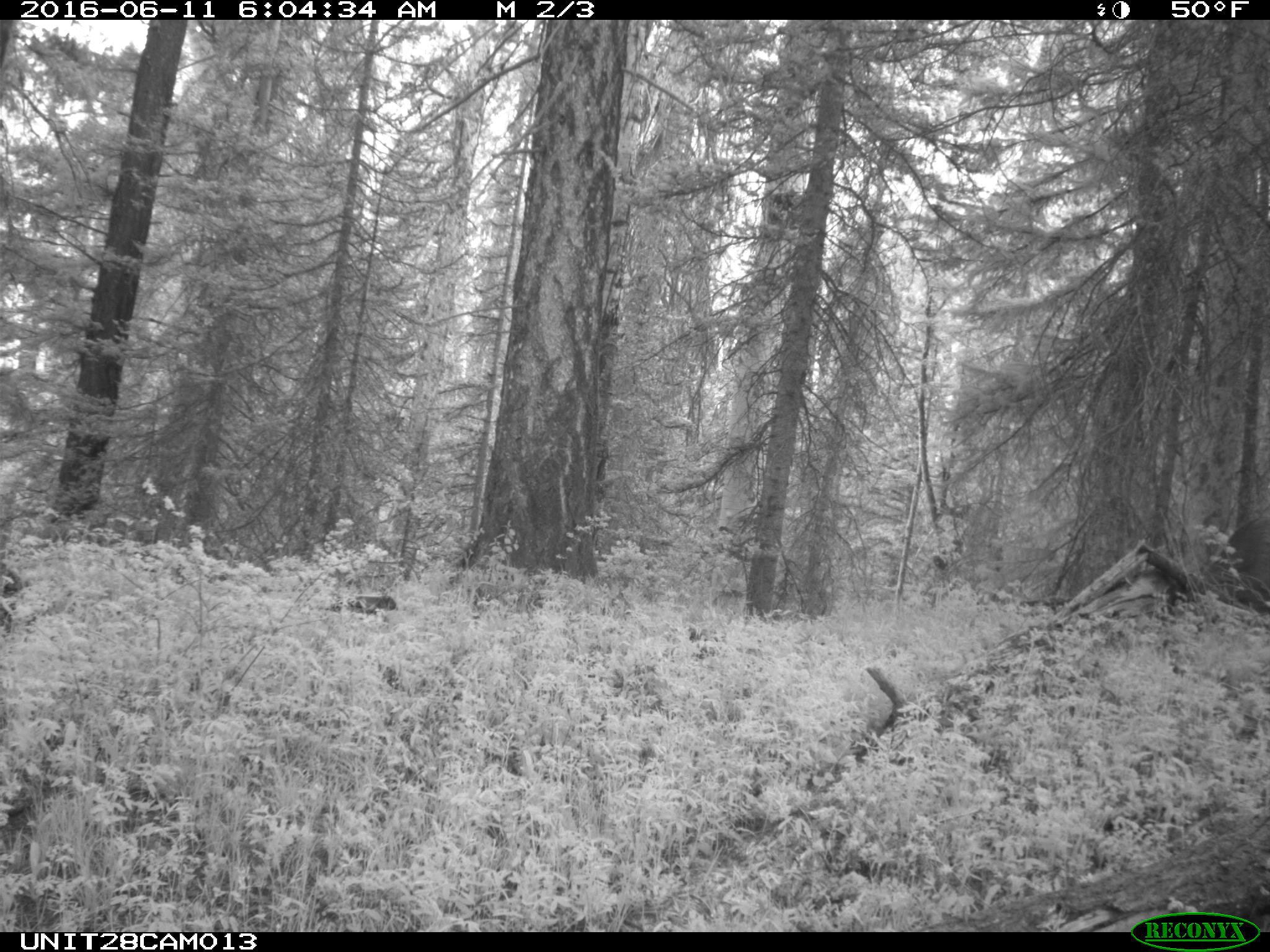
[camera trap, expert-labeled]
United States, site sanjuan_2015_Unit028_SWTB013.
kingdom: Animalia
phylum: Chordata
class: Mammalia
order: Artiodactyla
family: Cervidae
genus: Cervus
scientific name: Cervus elaphus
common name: red deer